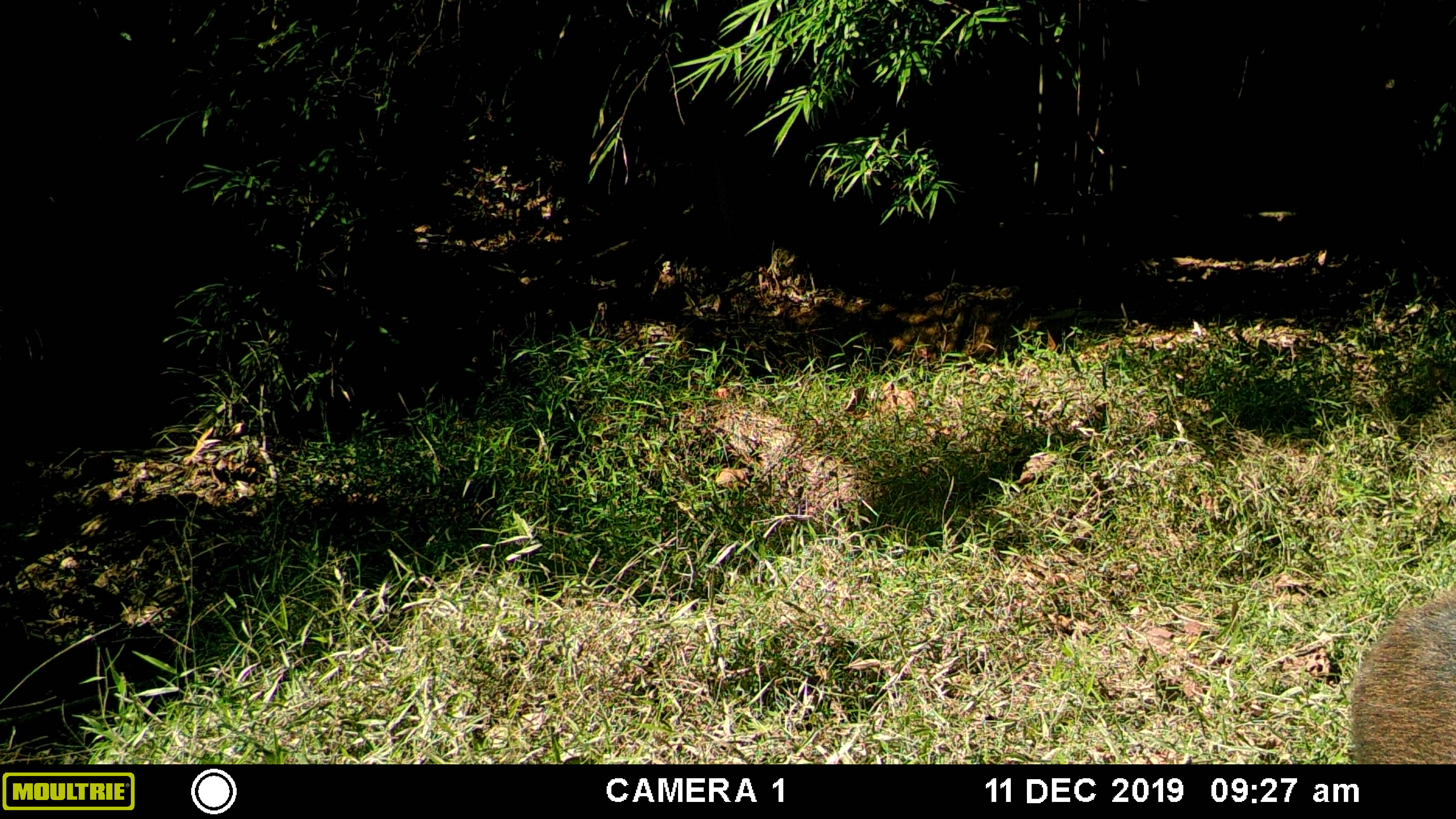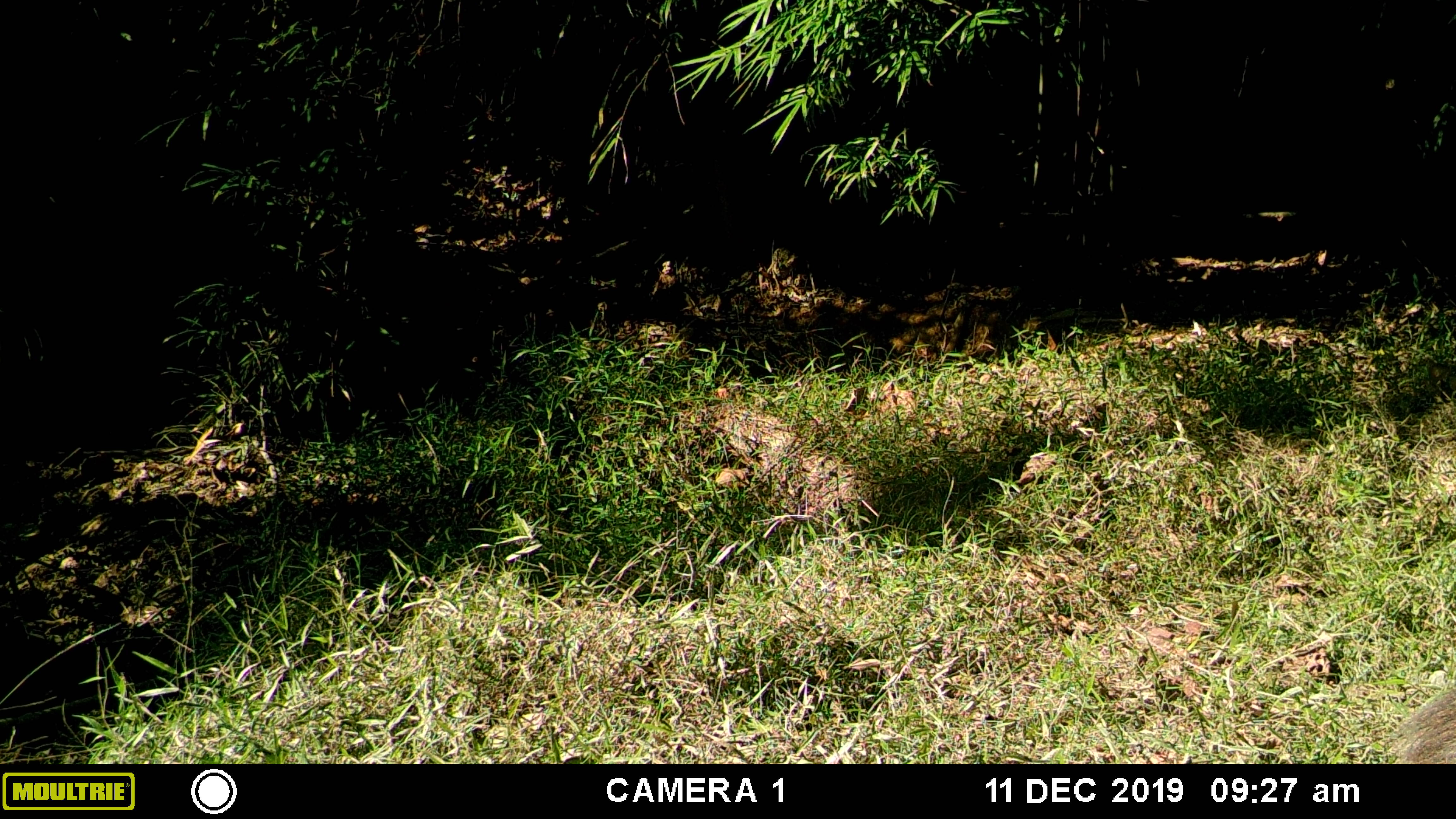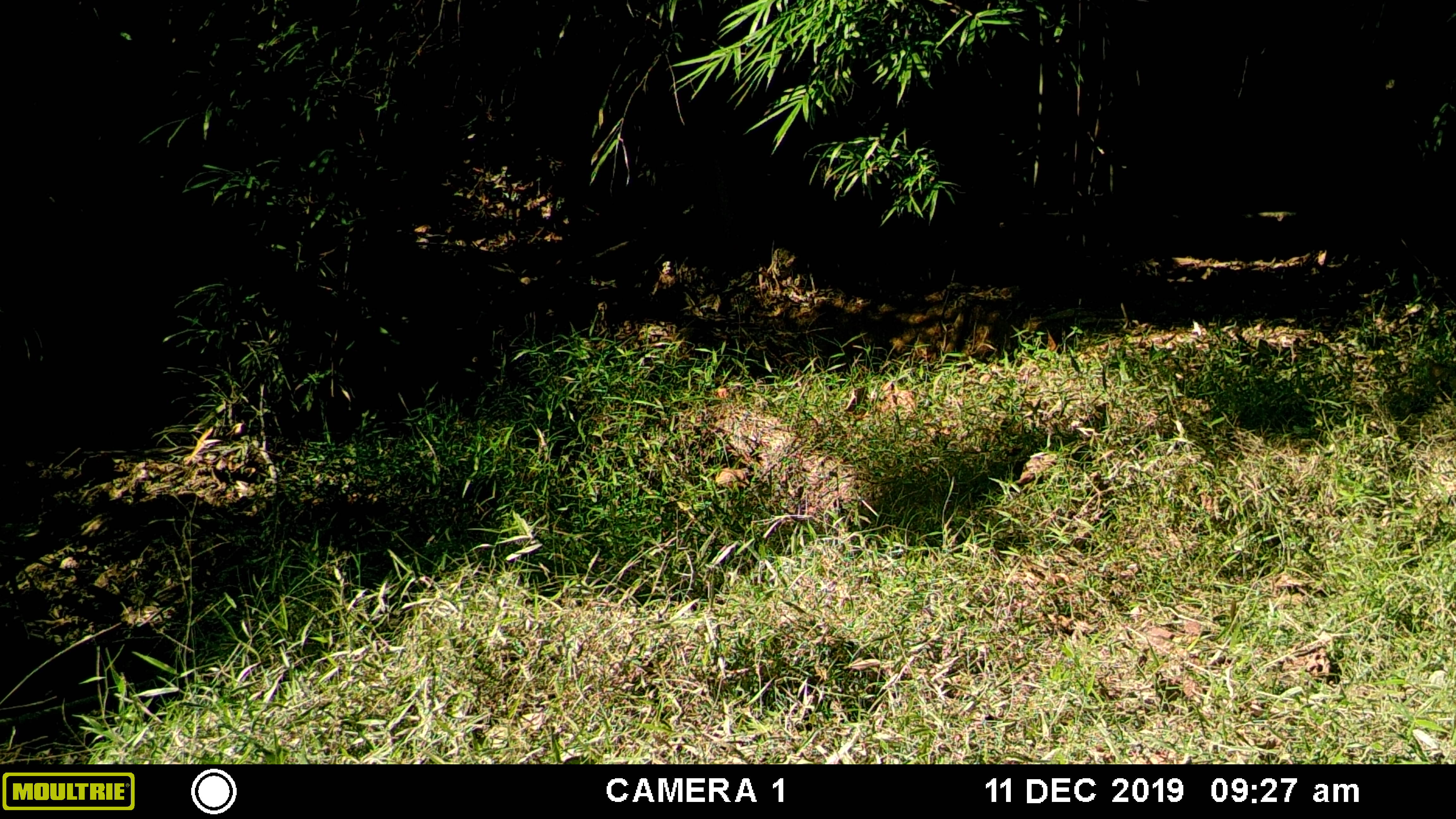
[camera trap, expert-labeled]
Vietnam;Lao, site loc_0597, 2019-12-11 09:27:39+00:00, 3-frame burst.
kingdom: Animalia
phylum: Chordata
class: Mammalia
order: Artiodactyla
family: Suidae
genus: Sus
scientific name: Sus scrofa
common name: eurasian wild pig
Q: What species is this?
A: Eurasian wild pig (Sus scrofa).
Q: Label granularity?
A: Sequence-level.